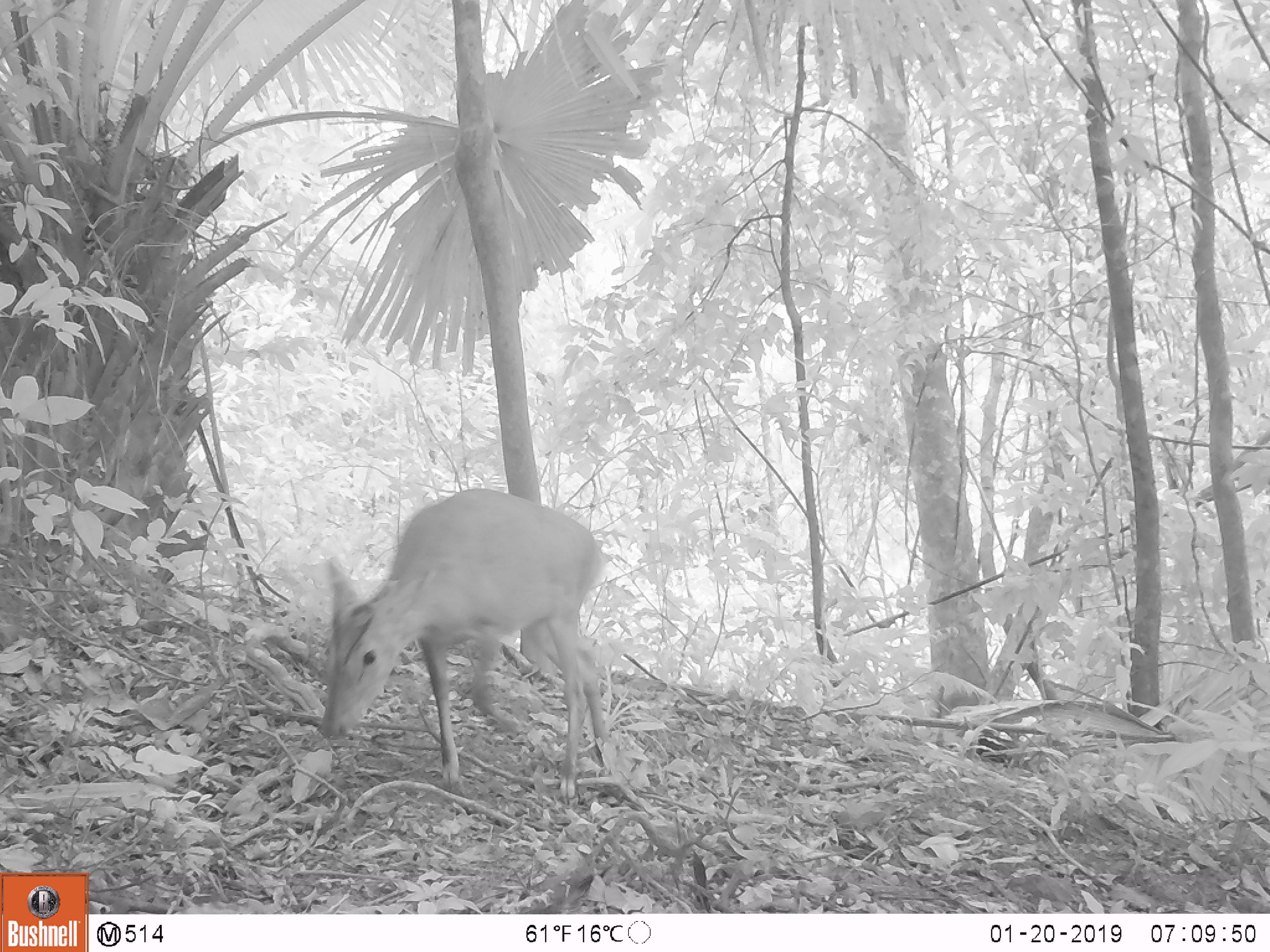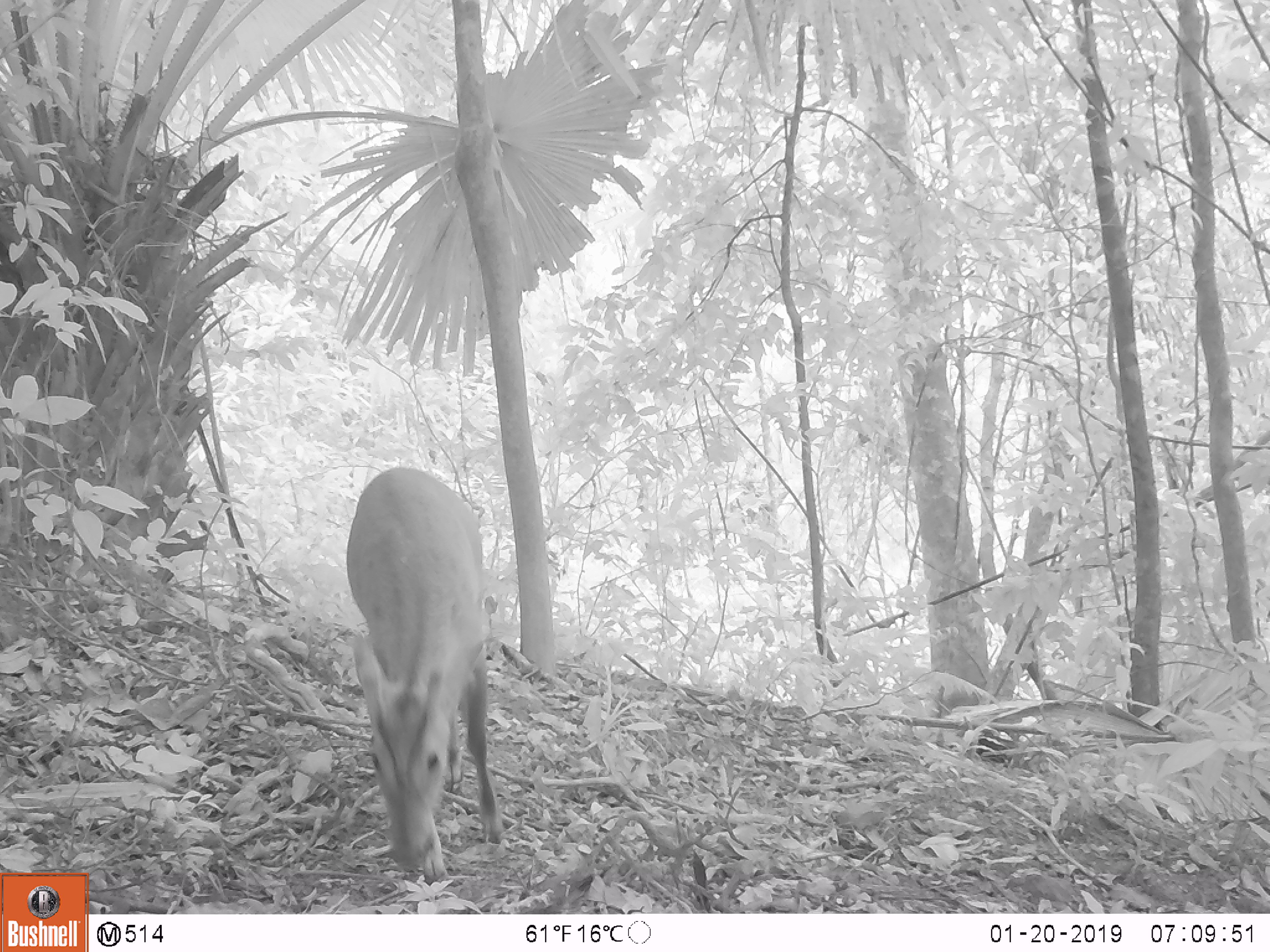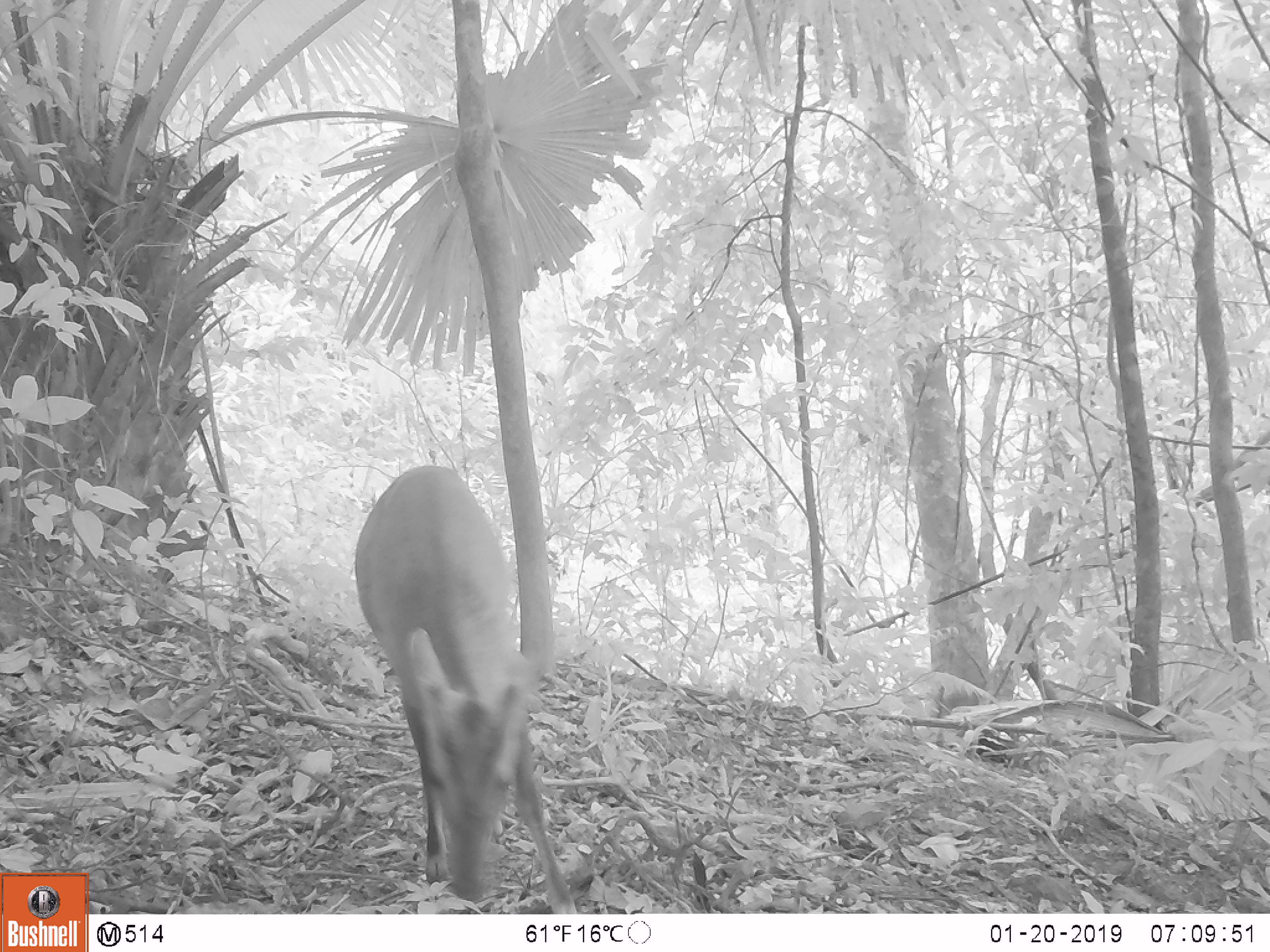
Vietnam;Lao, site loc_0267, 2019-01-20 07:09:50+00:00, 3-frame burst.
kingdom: Animalia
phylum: Chordata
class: Mammalia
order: Artiodactyla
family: Cervidae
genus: Muntiacus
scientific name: Muntiacus rooseveltorum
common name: roosevelt's muntjac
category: roosevelts muntjac group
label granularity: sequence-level